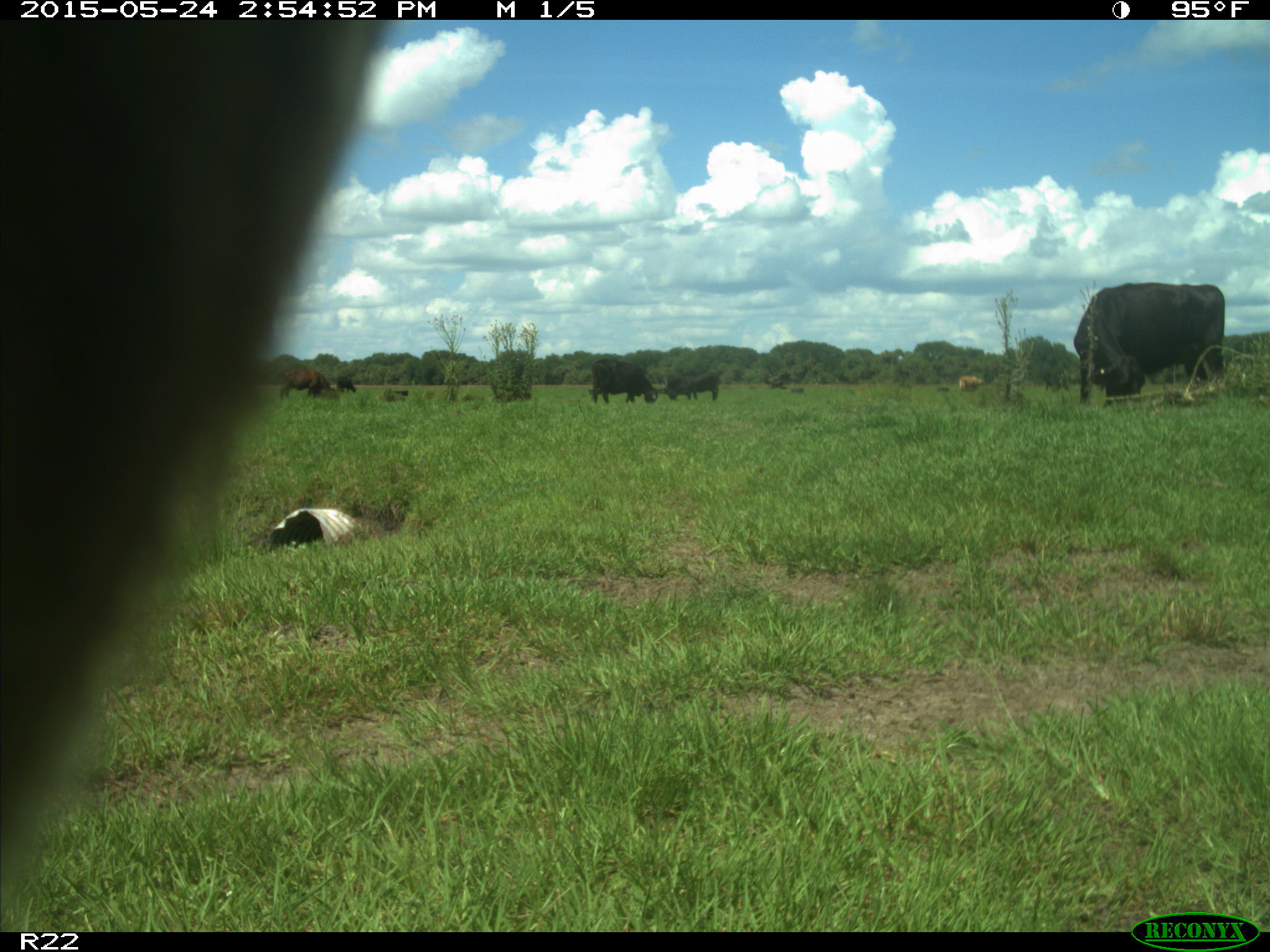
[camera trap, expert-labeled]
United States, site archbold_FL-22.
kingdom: Animalia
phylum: Chordata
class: Mammalia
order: Artiodactyla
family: Bovidae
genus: Bos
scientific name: Bos taurus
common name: domestic cow